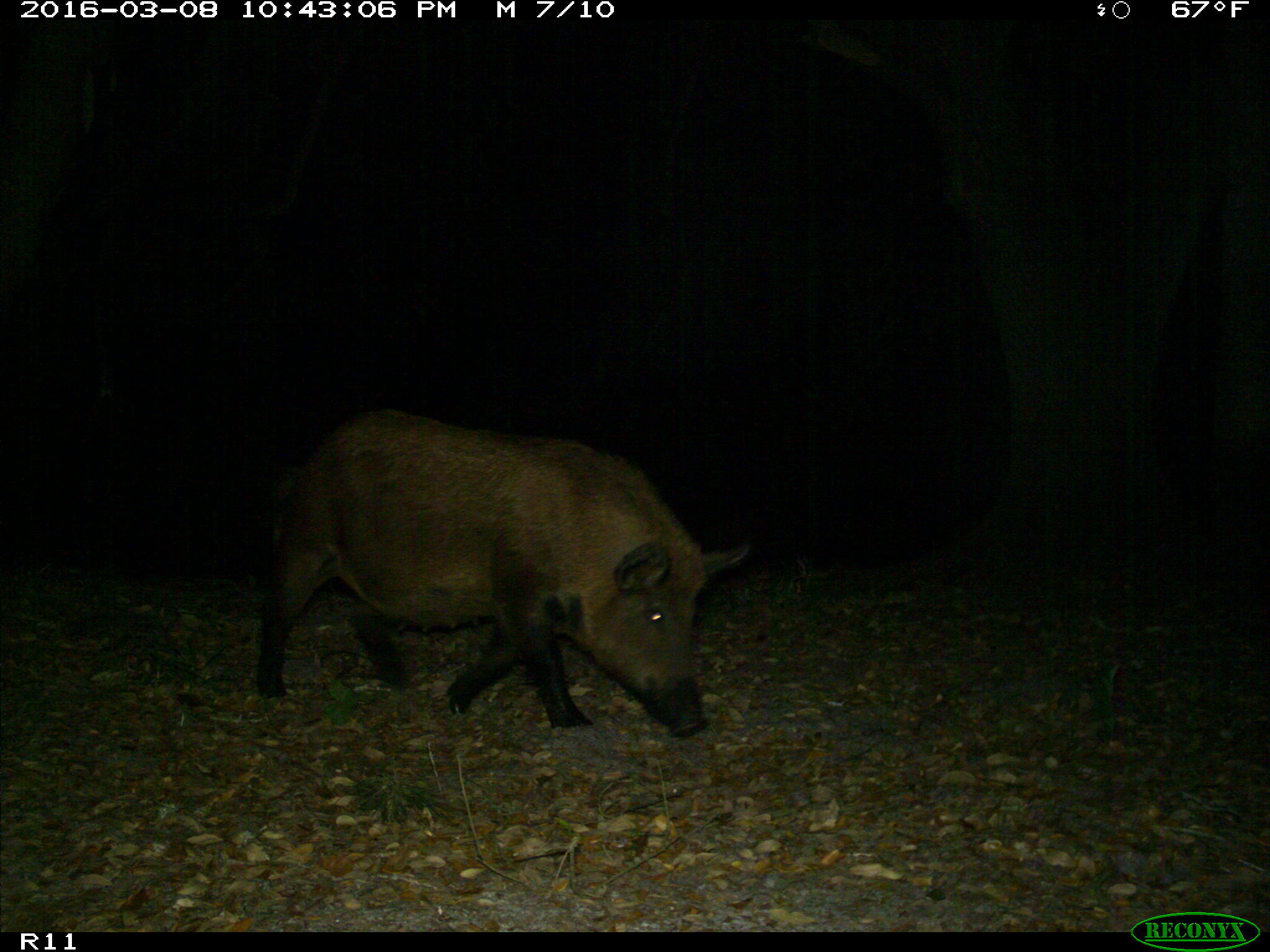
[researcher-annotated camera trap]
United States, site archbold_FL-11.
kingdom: Animalia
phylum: Chordata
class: Mammalia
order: Artiodactyla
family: Suidae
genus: Sus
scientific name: Sus scrofa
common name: wild boar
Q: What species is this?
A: Sus scrofa (wild boar).